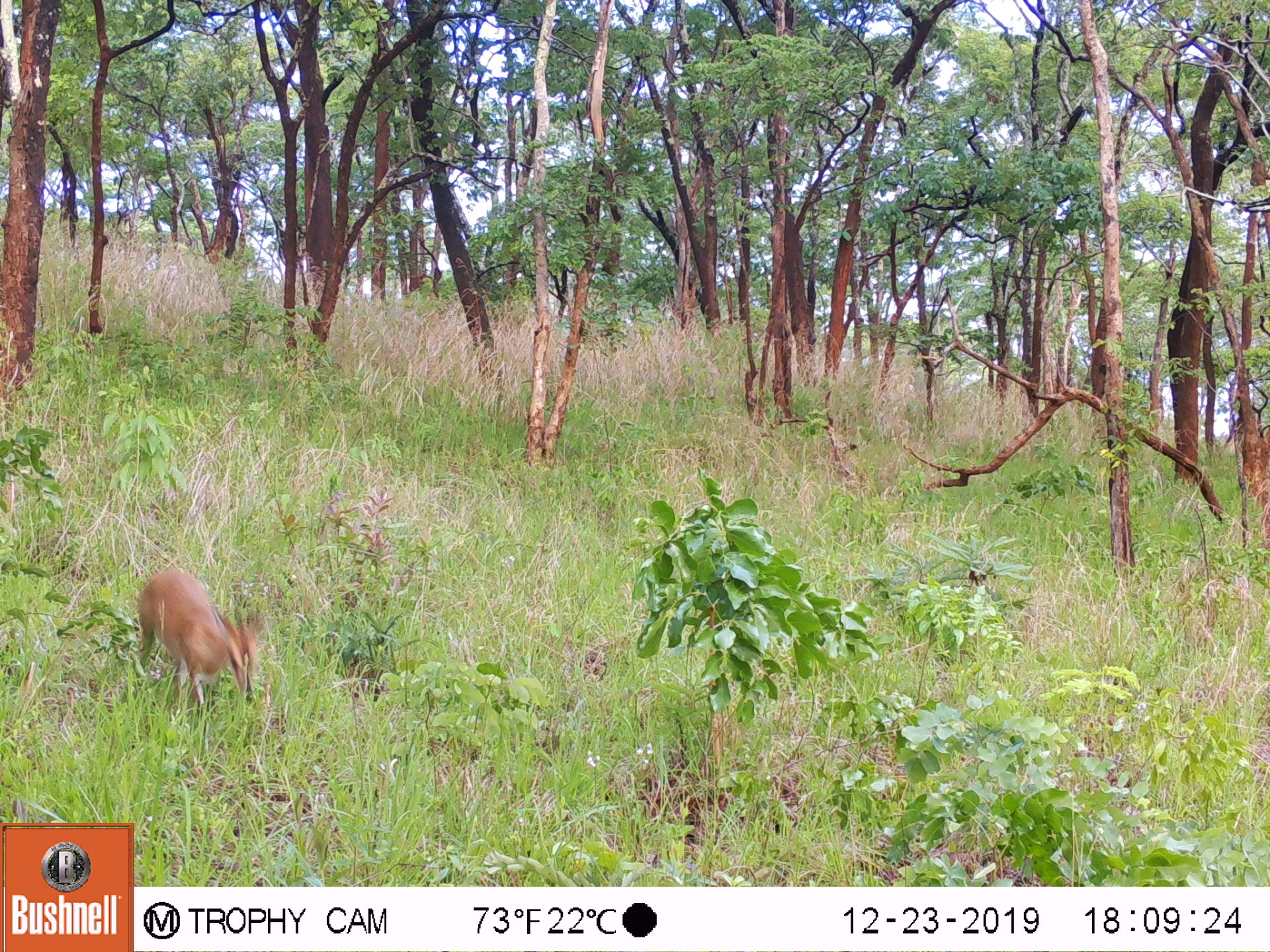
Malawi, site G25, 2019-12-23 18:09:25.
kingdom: Animalia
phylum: Chordata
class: Mammalia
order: Artiodactyla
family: Bovidae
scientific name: Antilopinae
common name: small antelope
Small antelope (Antilopinae), count 1.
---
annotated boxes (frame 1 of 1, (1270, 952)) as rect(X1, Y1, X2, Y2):
small antelope: rect(128, 555, 271, 726)